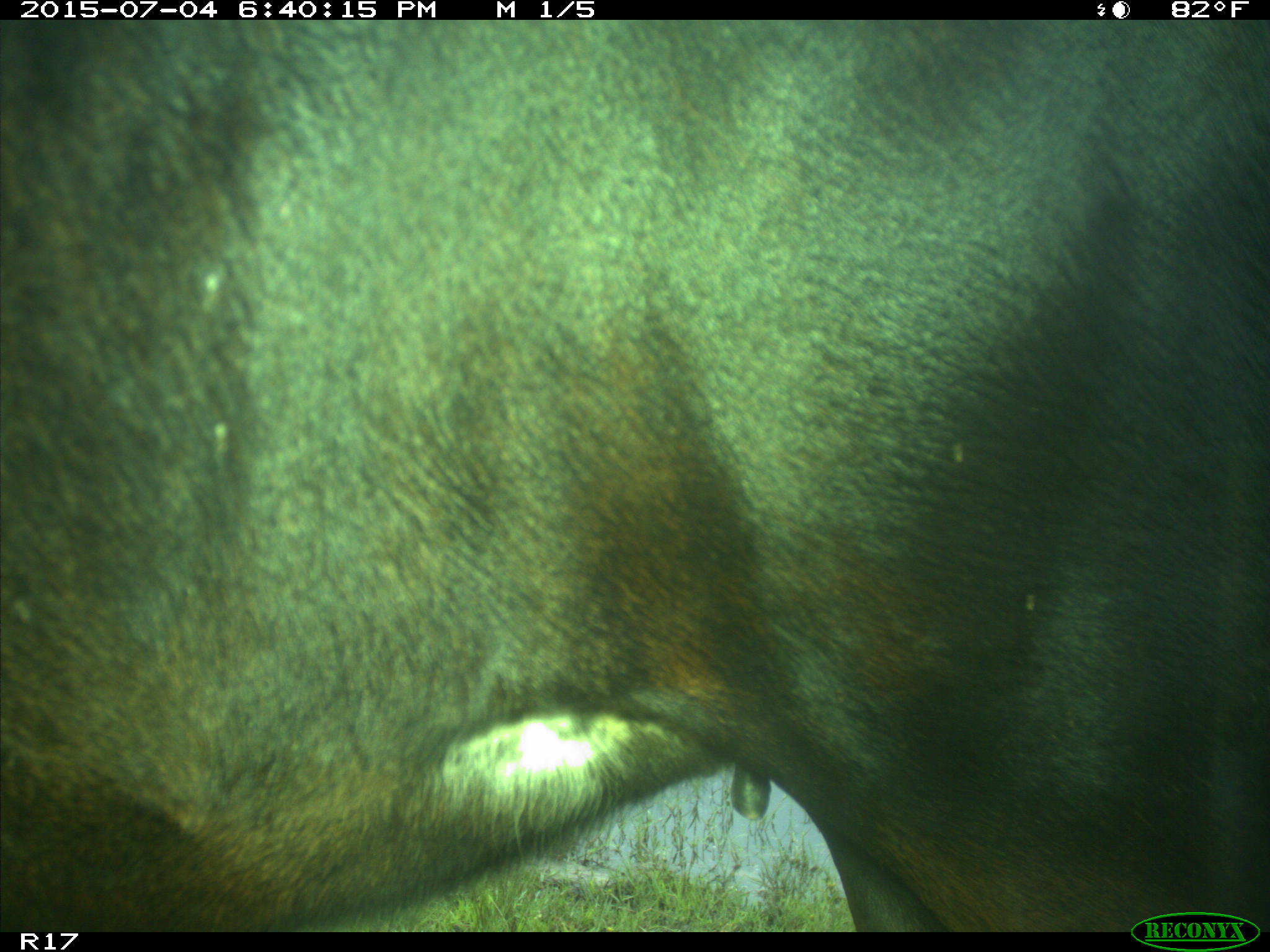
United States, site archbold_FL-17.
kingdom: Animalia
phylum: Chordata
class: Mammalia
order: Artiodactyla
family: Bovidae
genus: Bos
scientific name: Bos taurus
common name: domestic cow